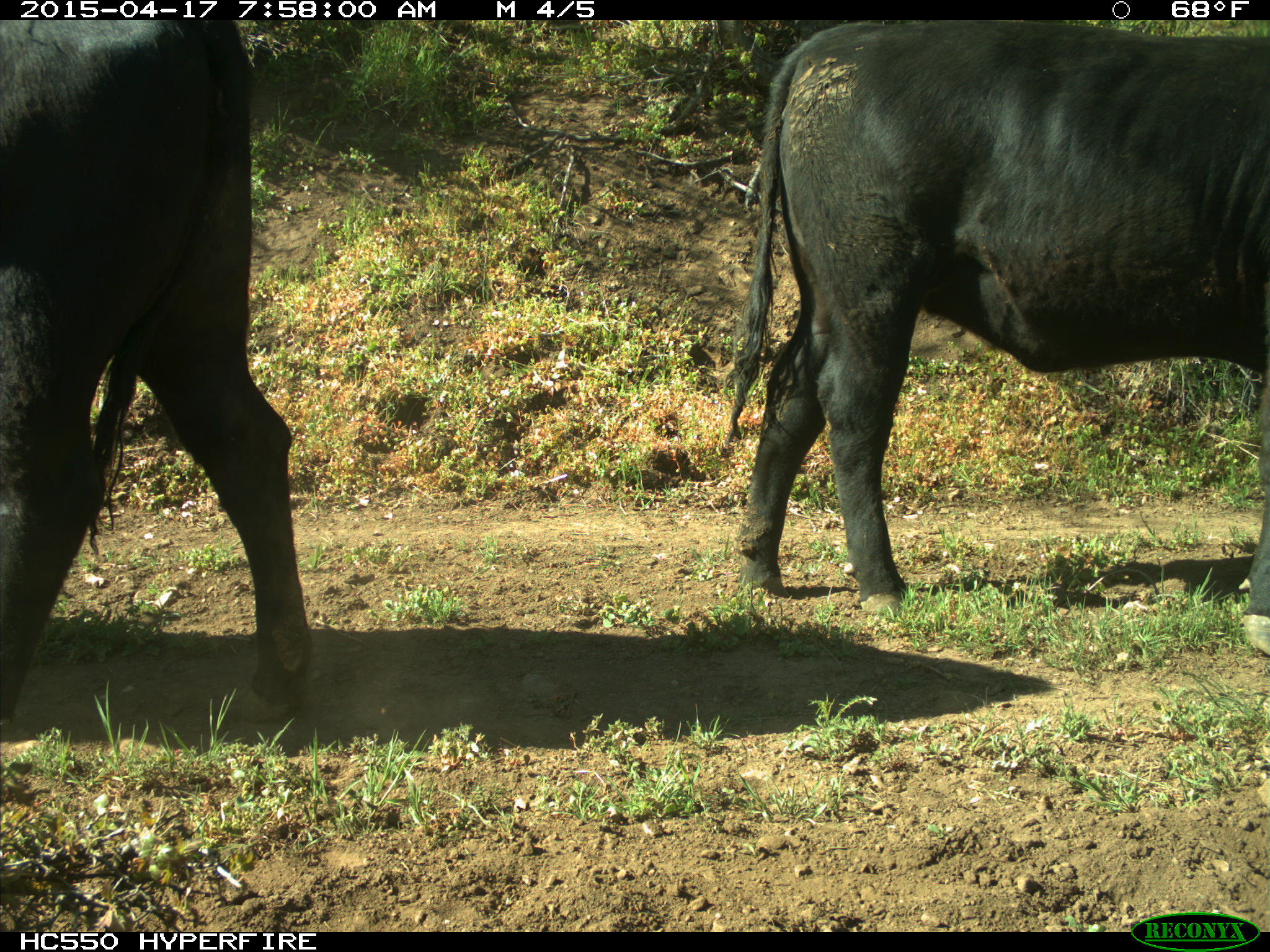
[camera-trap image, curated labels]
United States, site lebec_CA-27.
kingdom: Animalia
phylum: Chordata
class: Mammalia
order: Artiodactyla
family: Bovidae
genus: Bos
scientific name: Bos taurus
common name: domestic cow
Bos taurus (domestic cow).